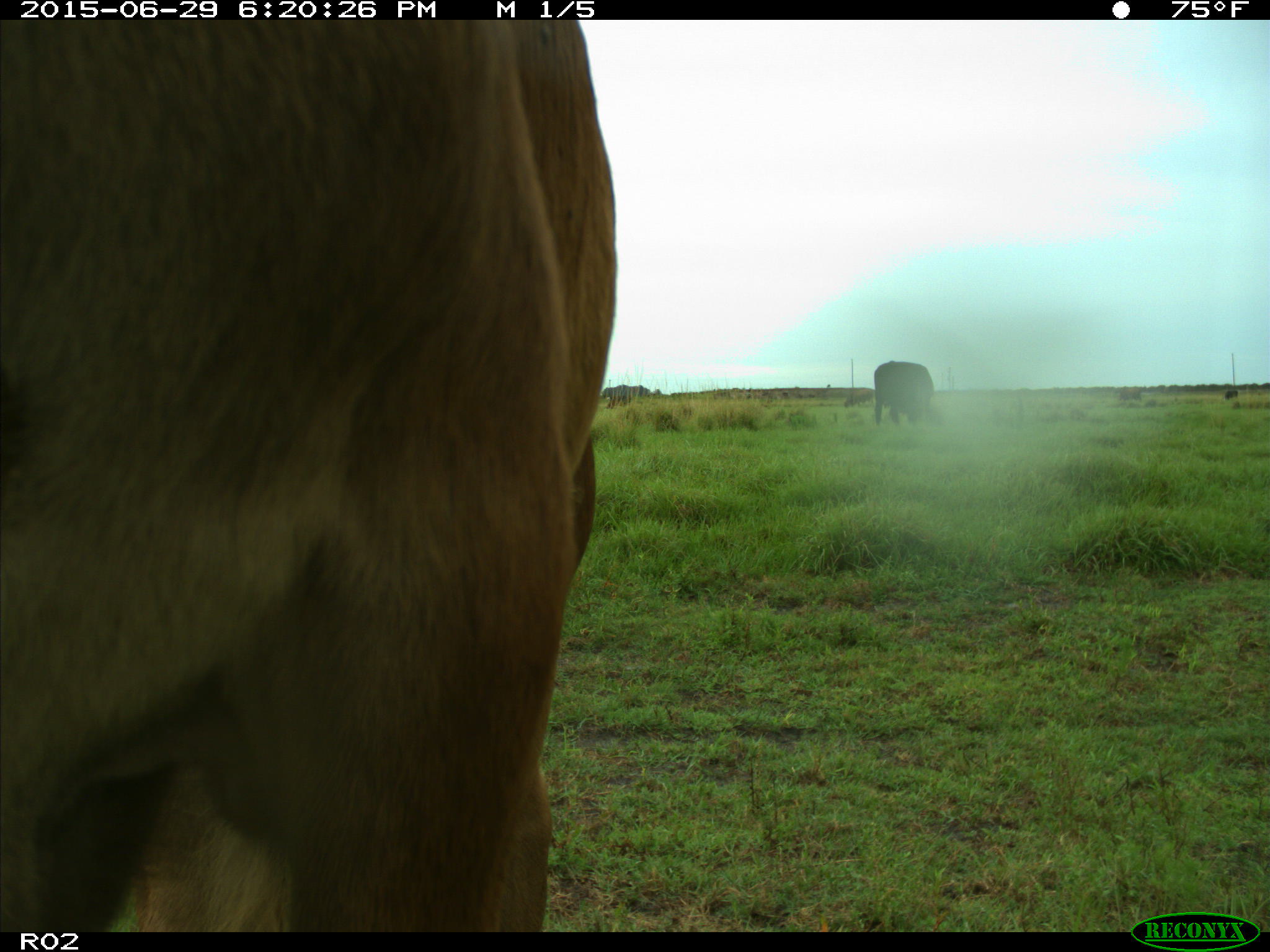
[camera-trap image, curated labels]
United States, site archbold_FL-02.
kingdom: Animalia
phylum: Chordata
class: Mammalia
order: Artiodactyla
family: Bovidae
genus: Bos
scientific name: Bos taurus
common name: domestic cow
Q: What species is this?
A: Bos taurus (domestic cow).